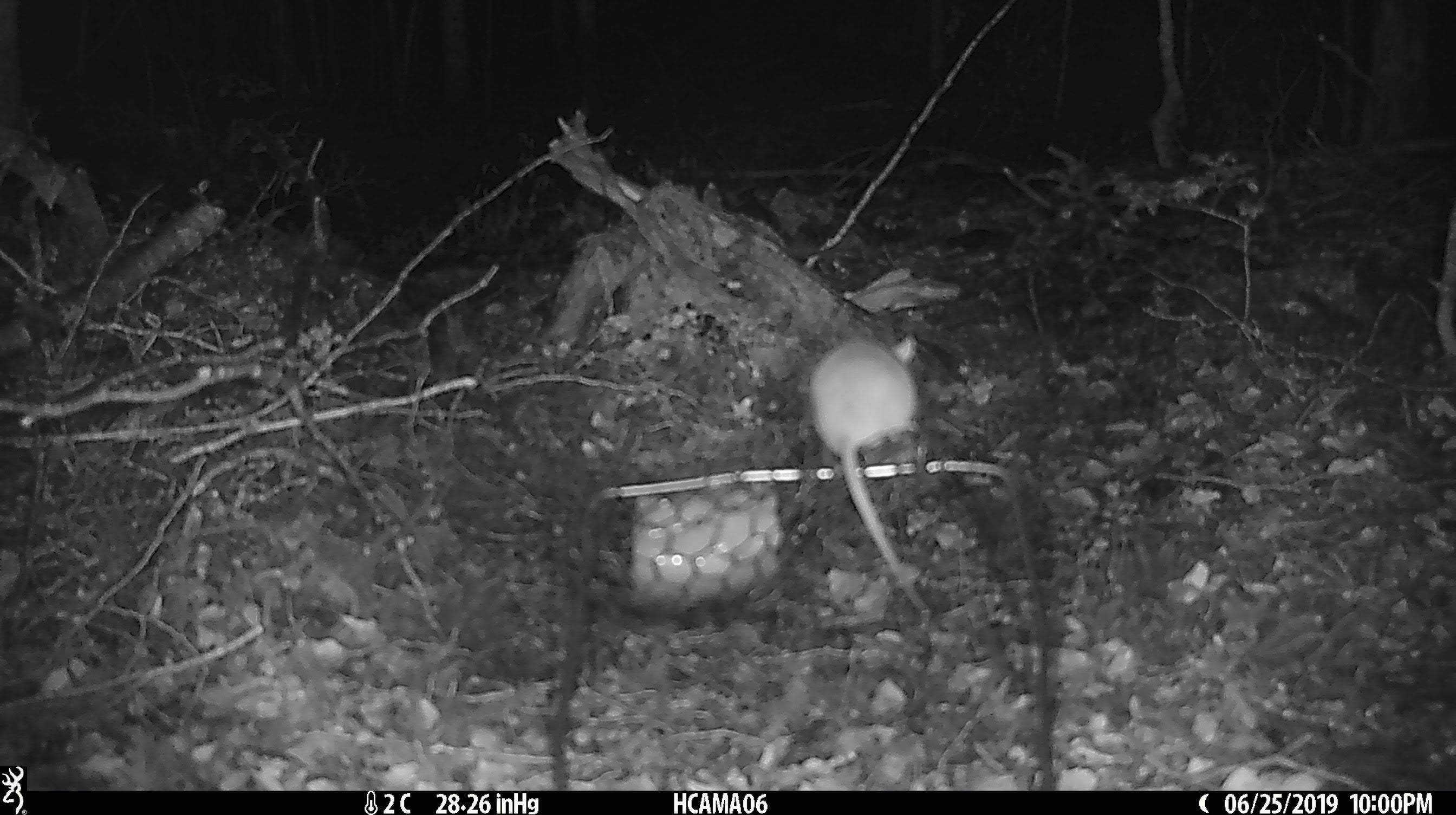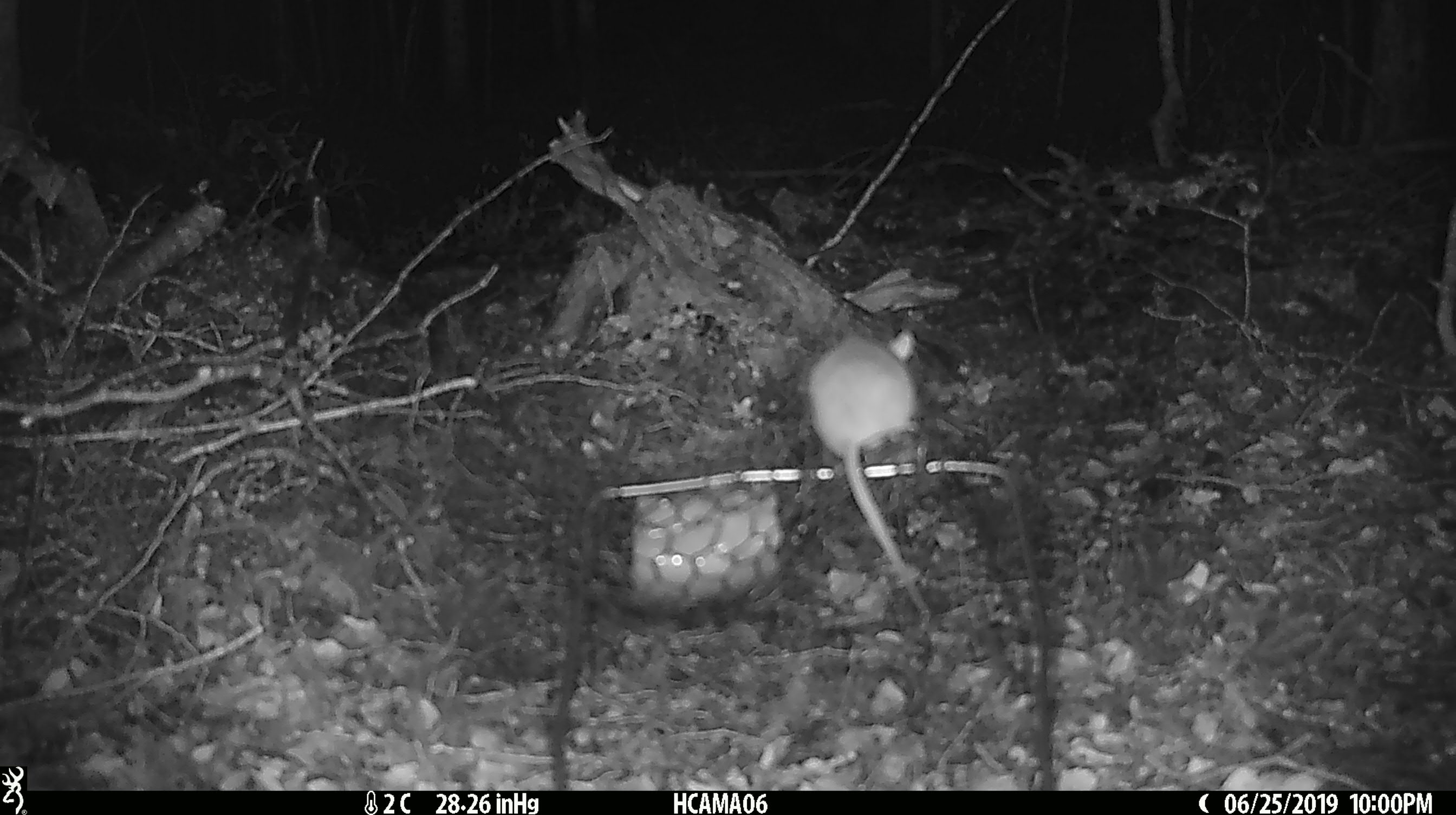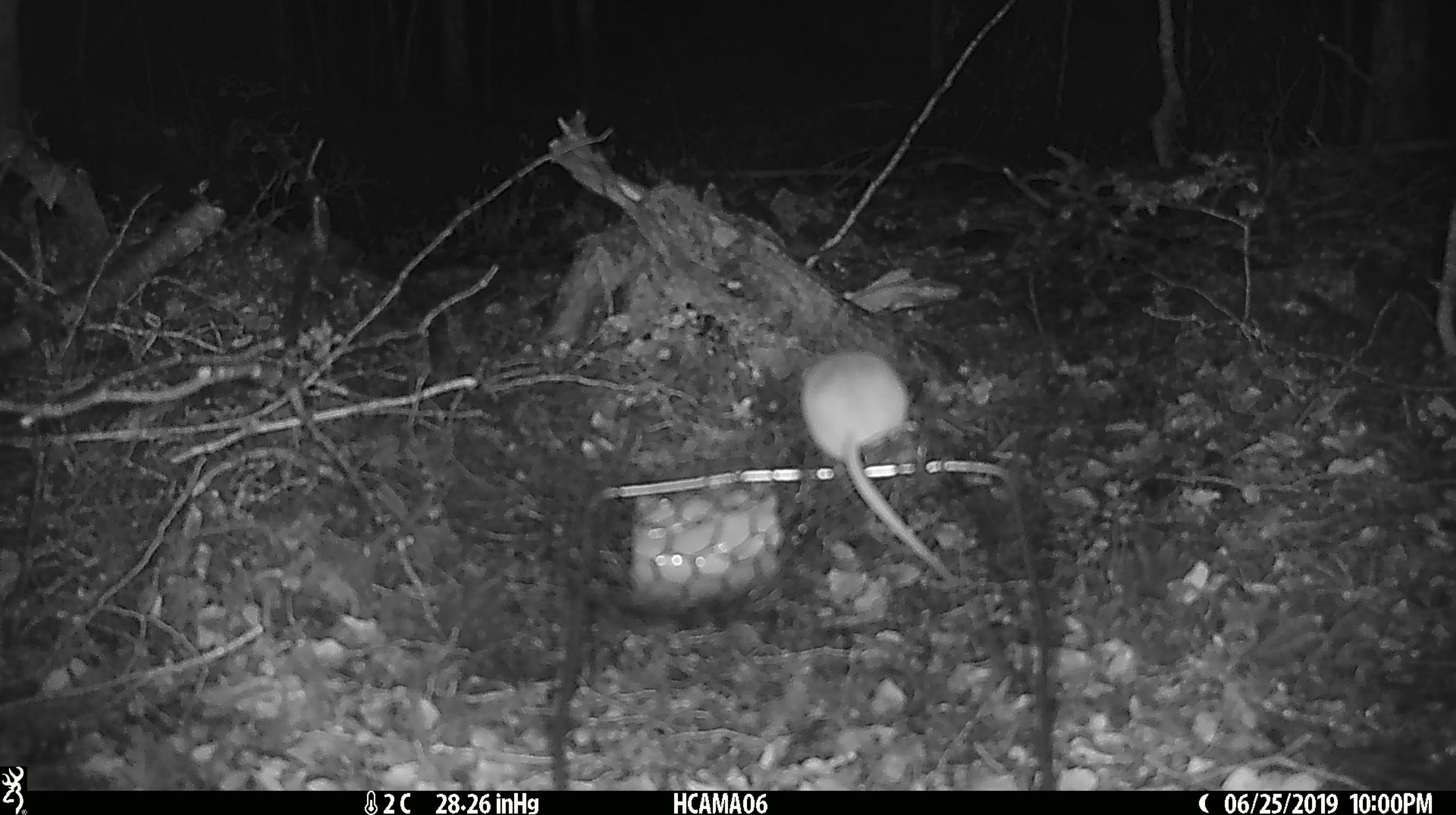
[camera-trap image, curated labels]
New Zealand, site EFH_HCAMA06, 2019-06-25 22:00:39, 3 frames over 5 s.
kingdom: Animalia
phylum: Chordata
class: Mammalia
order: Rodentia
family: Muridae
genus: Mus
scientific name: Mus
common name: mouse